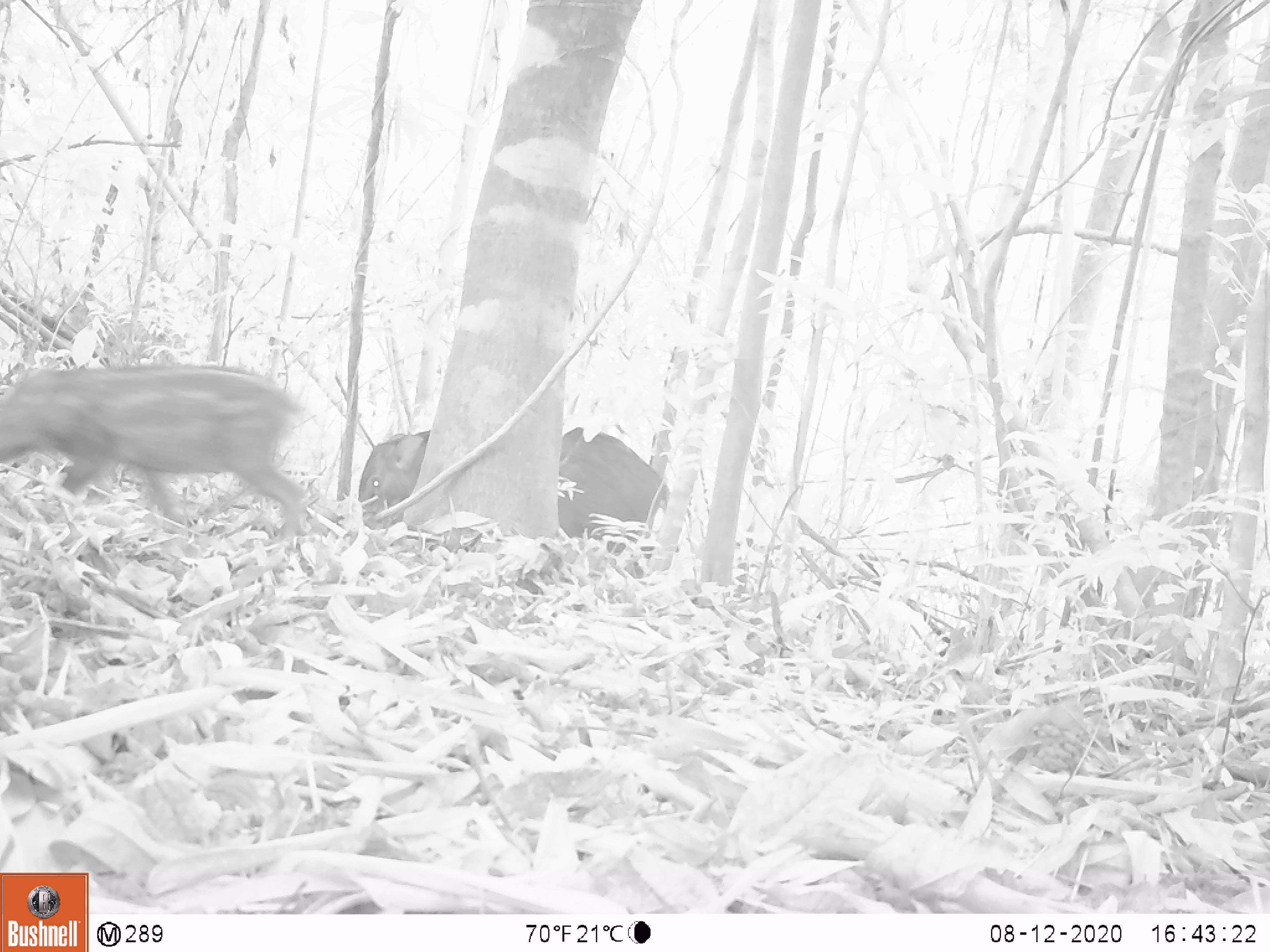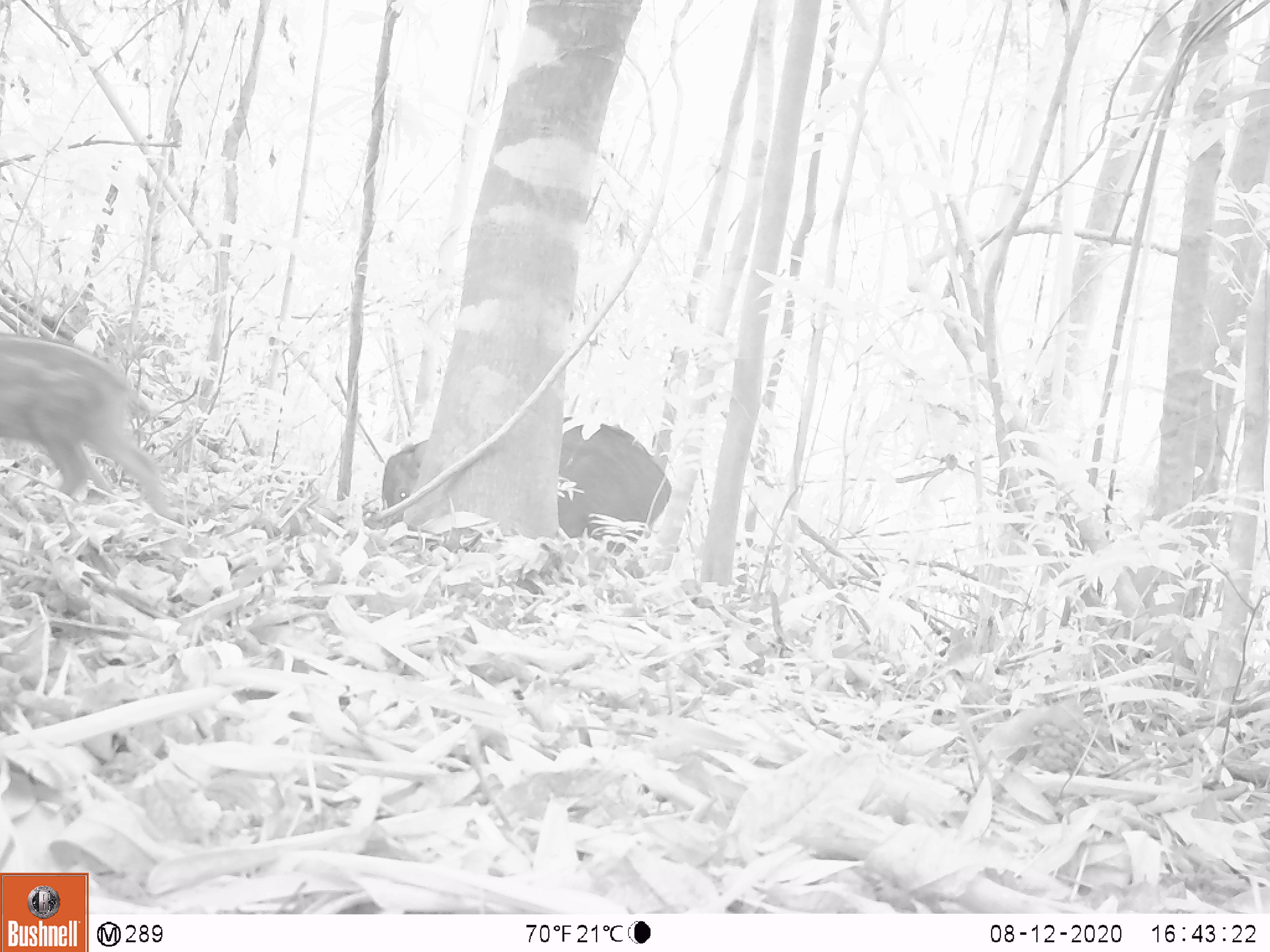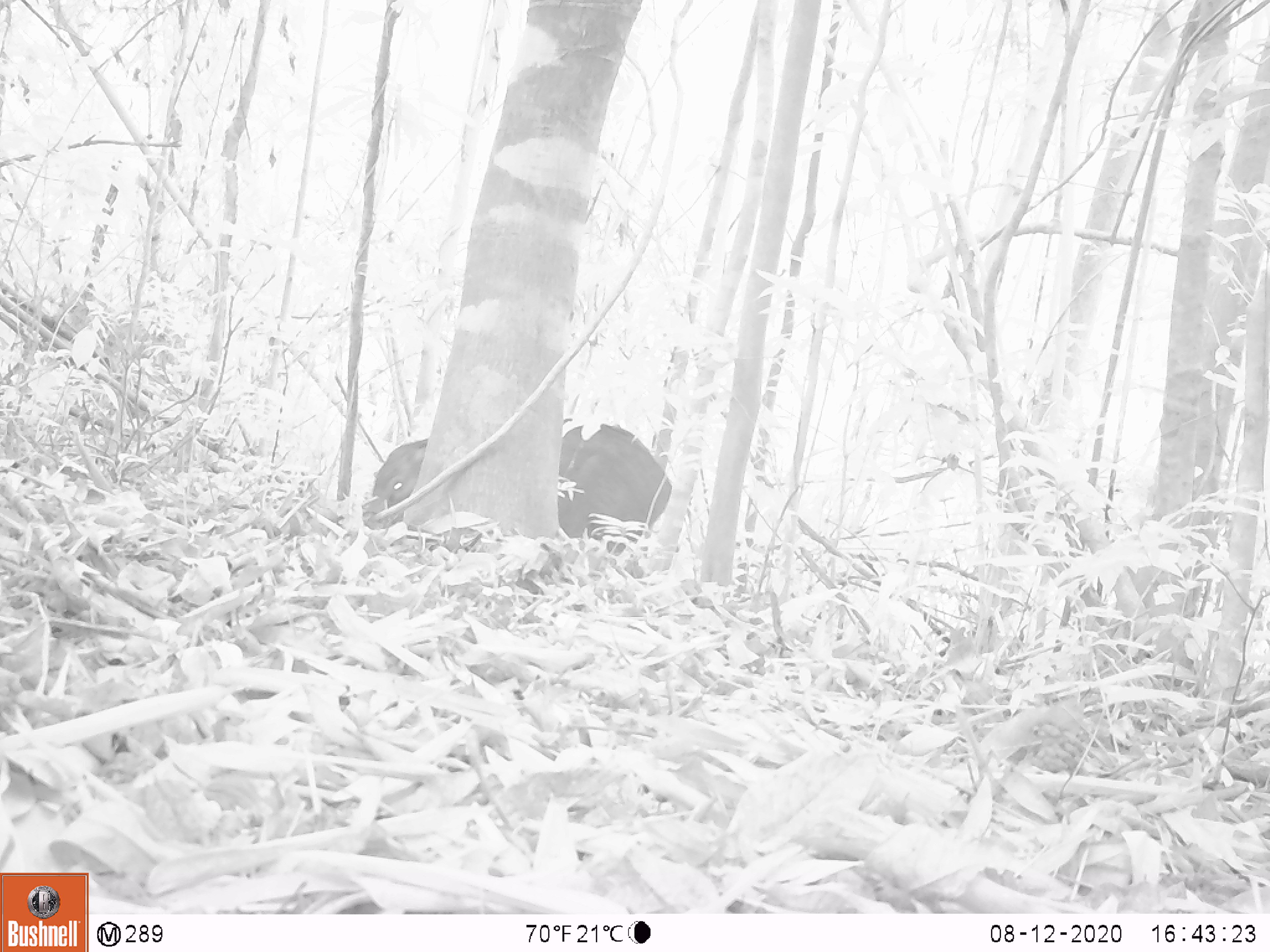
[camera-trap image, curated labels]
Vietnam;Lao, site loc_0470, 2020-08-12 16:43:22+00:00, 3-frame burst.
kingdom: Animalia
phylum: Chordata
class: Mammalia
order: Artiodactyla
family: Suidae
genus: Sus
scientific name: Sus scrofa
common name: eurasian wild pig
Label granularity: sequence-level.